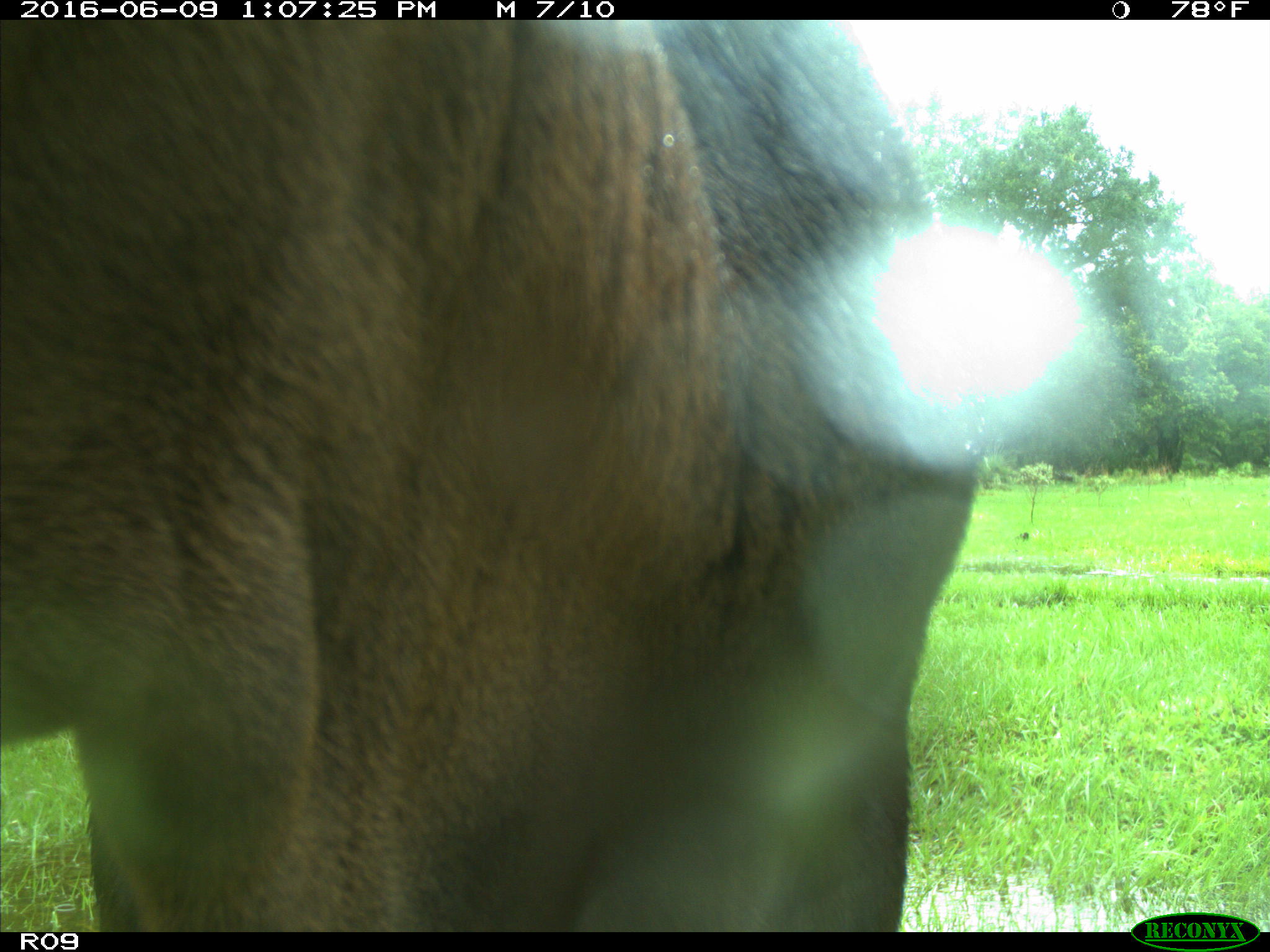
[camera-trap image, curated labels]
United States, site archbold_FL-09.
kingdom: Animalia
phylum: Chordata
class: Mammalia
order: Artiodactyla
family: Bovidae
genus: Bos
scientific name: Bos taurus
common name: domestic cow